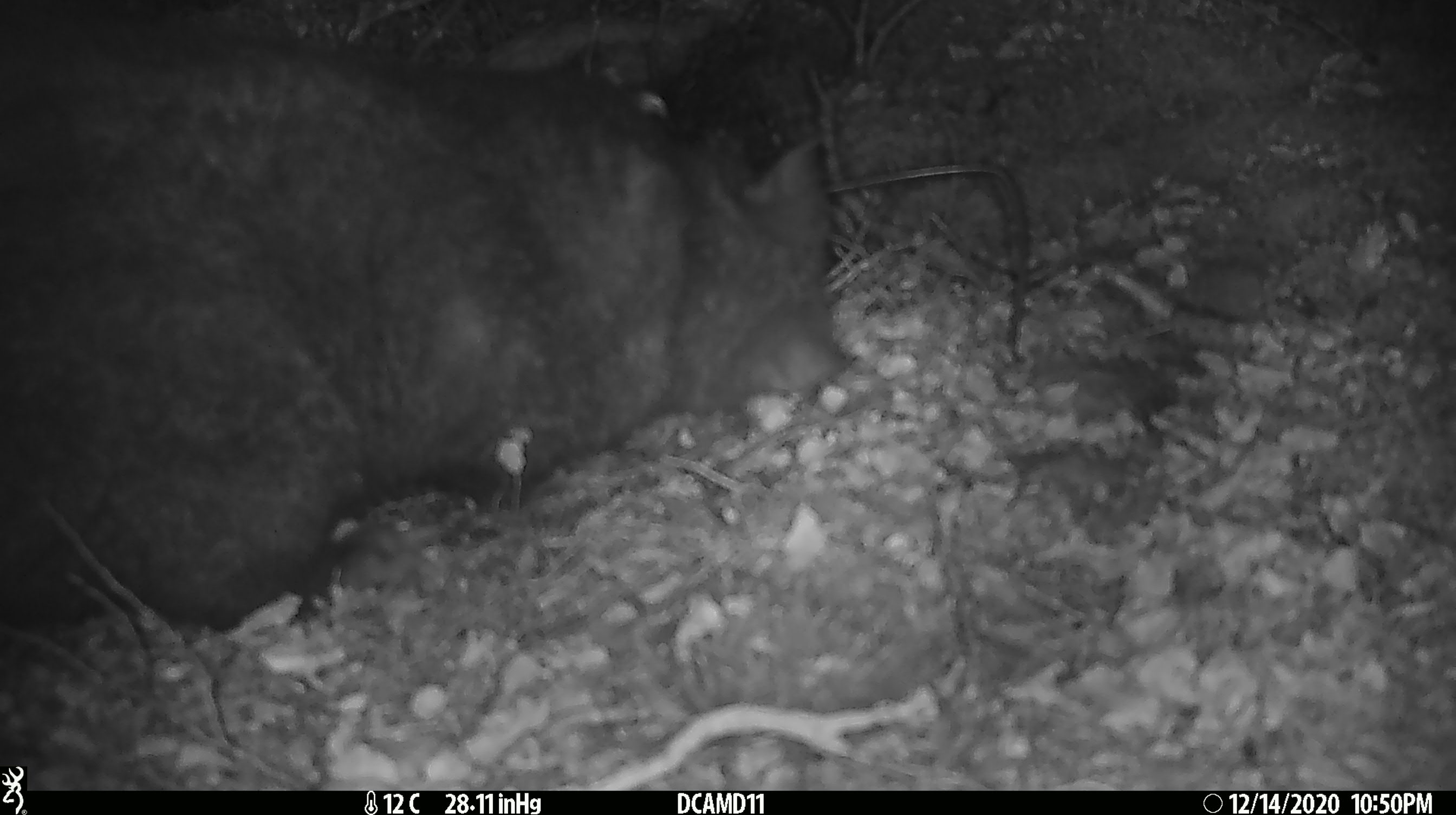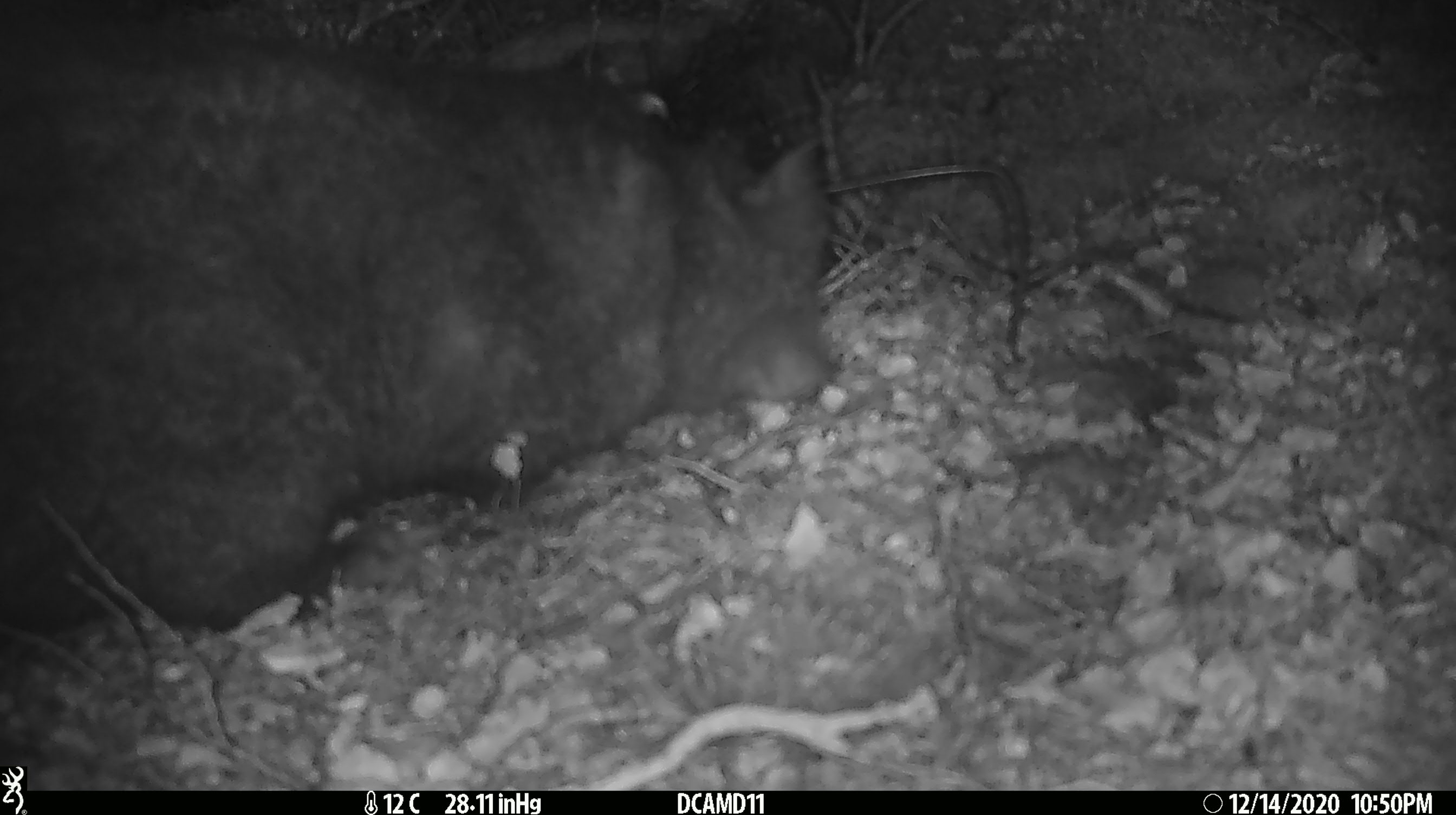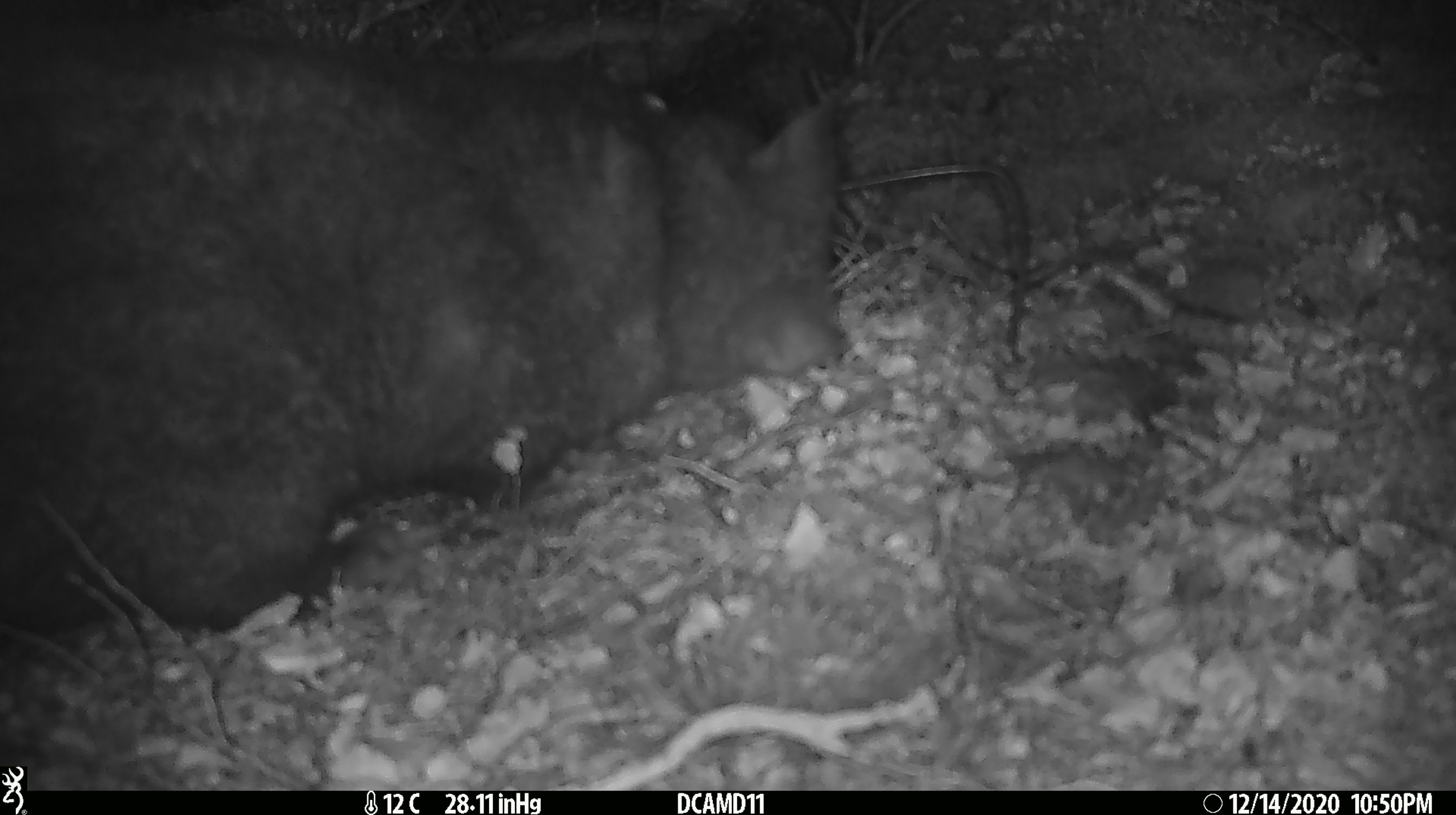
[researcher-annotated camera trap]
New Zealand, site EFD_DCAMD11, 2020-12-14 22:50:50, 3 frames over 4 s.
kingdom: Animalia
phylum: Chordata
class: Mammalia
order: Diprotodontia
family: Phalangeridae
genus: Trichosurus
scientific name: Trichosurus vulpecula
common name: common brushtail possum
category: possum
Possum (common brushtail possum) (Trichosurus vulpecula).